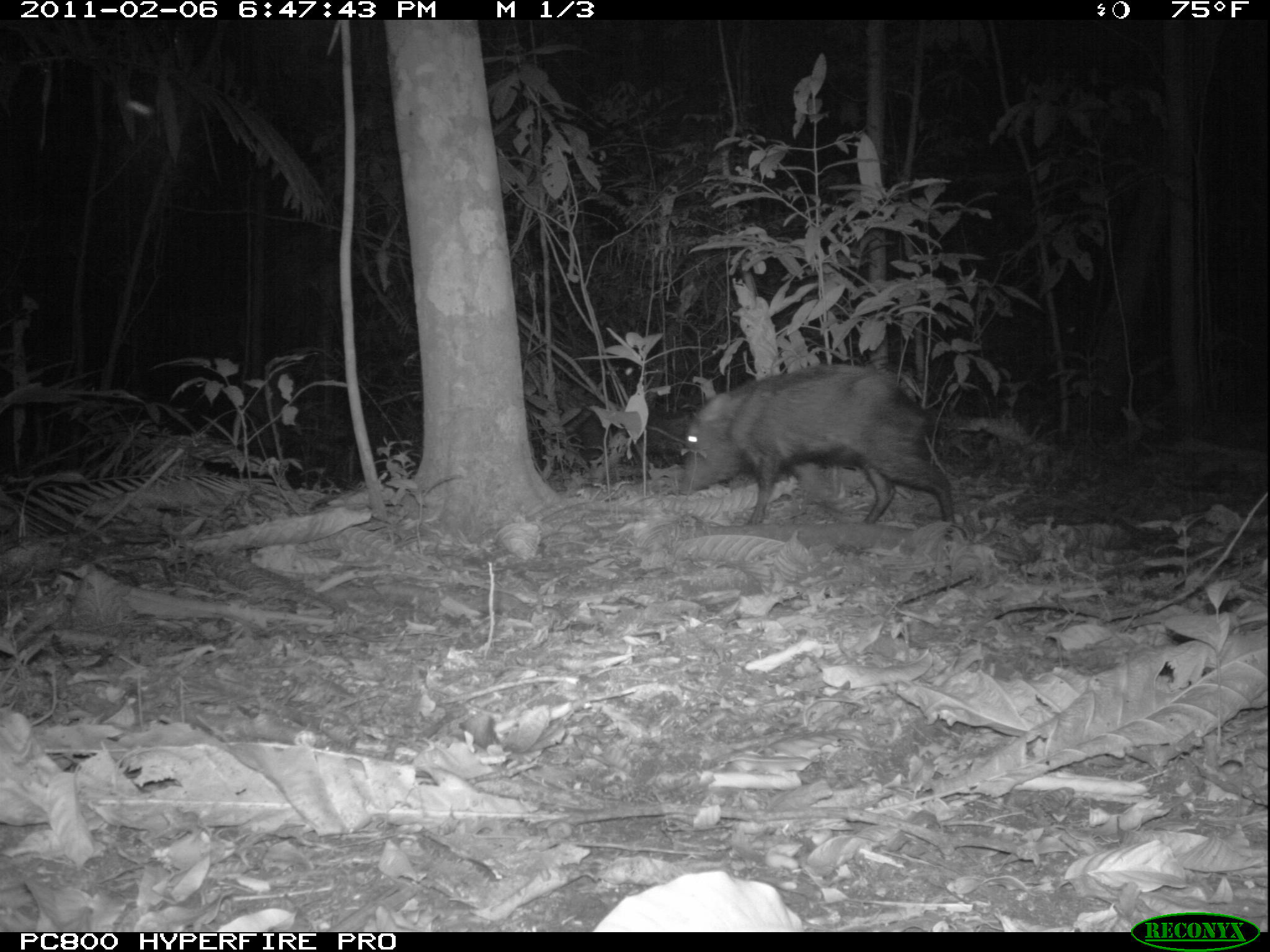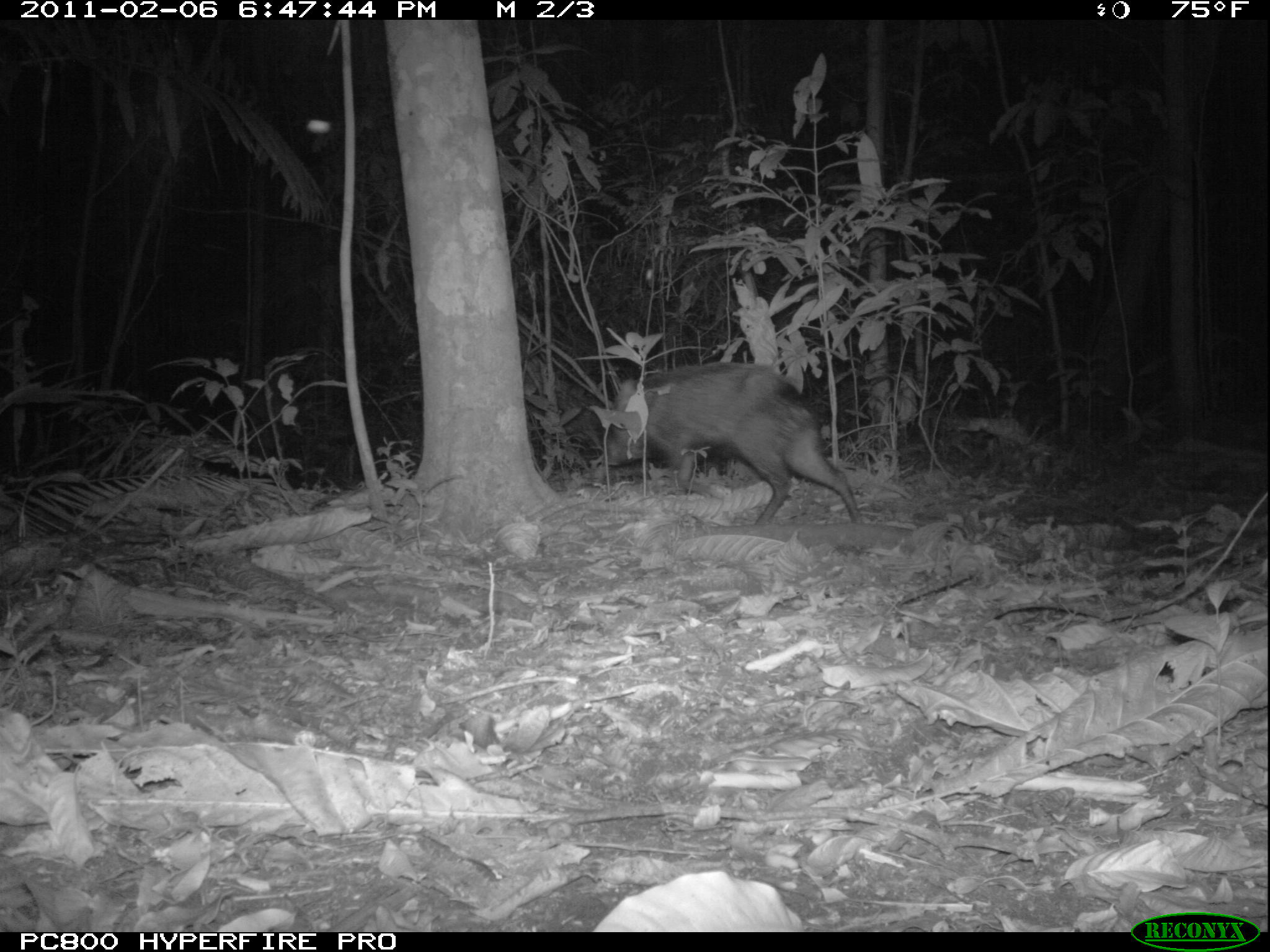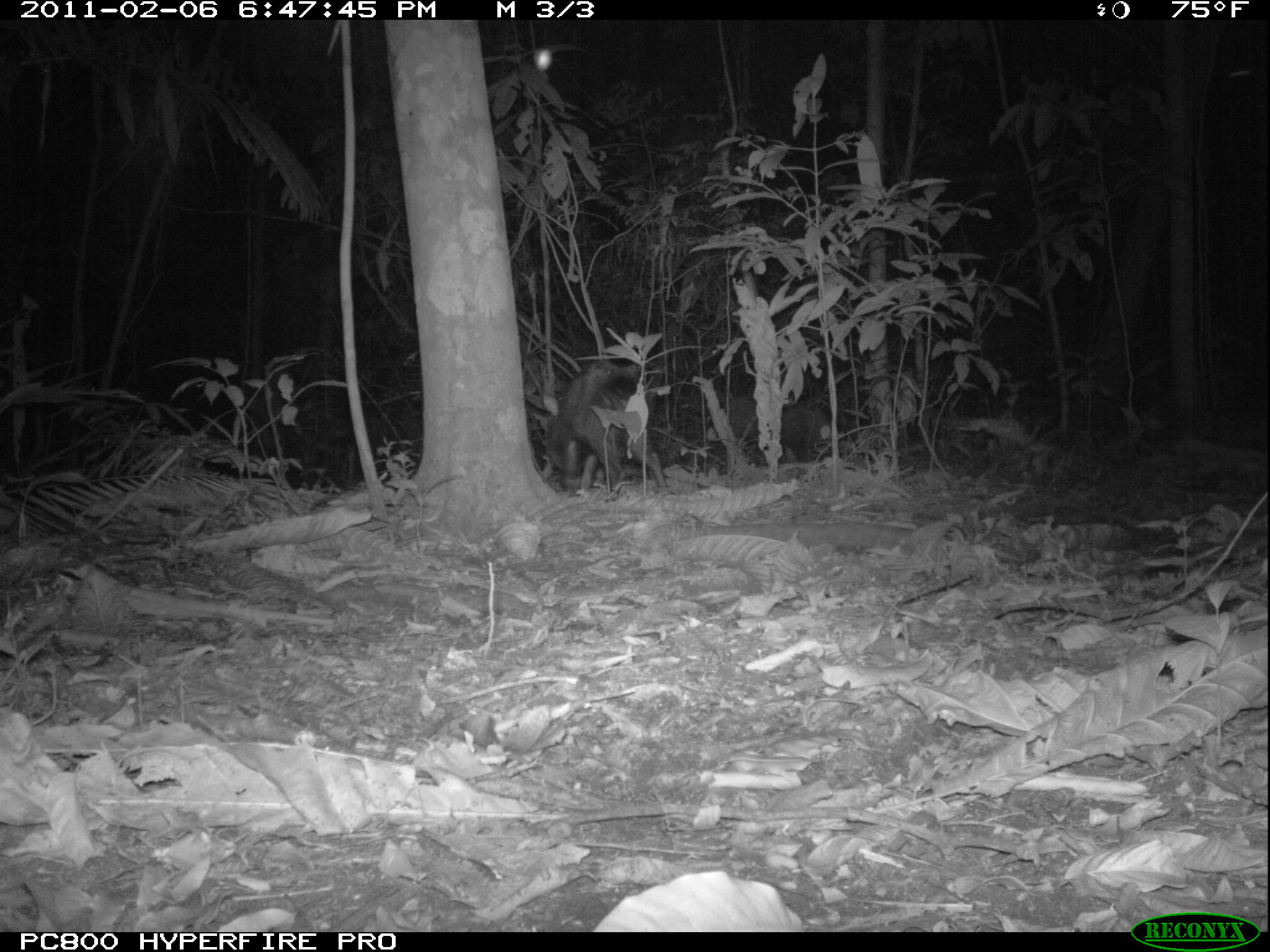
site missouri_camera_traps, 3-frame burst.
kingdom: Animalia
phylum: Chordata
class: Mammalia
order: Artiodactyla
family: Tayassuidae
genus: Pecari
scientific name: Pecari tajacu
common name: collared peccary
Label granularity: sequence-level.